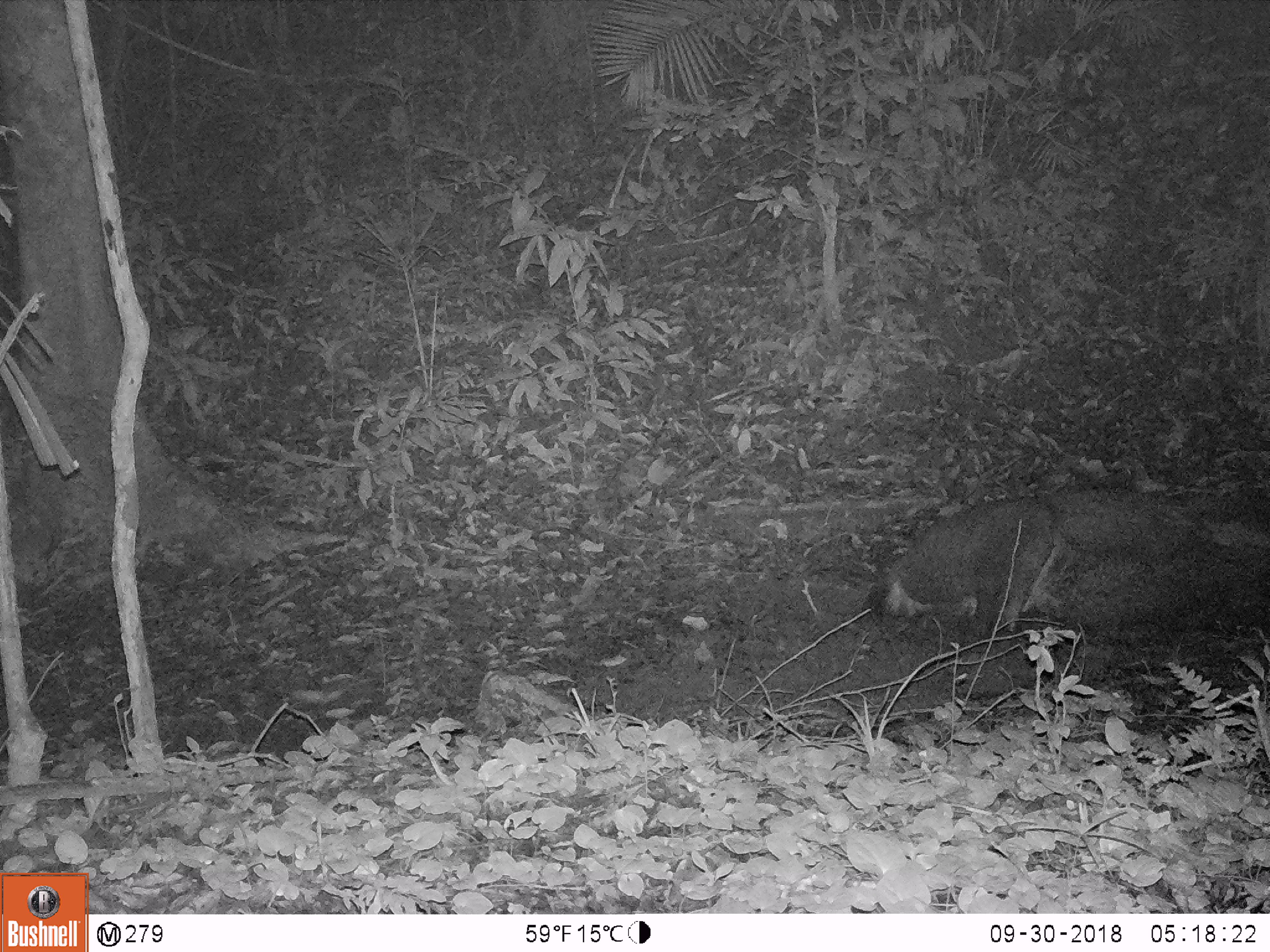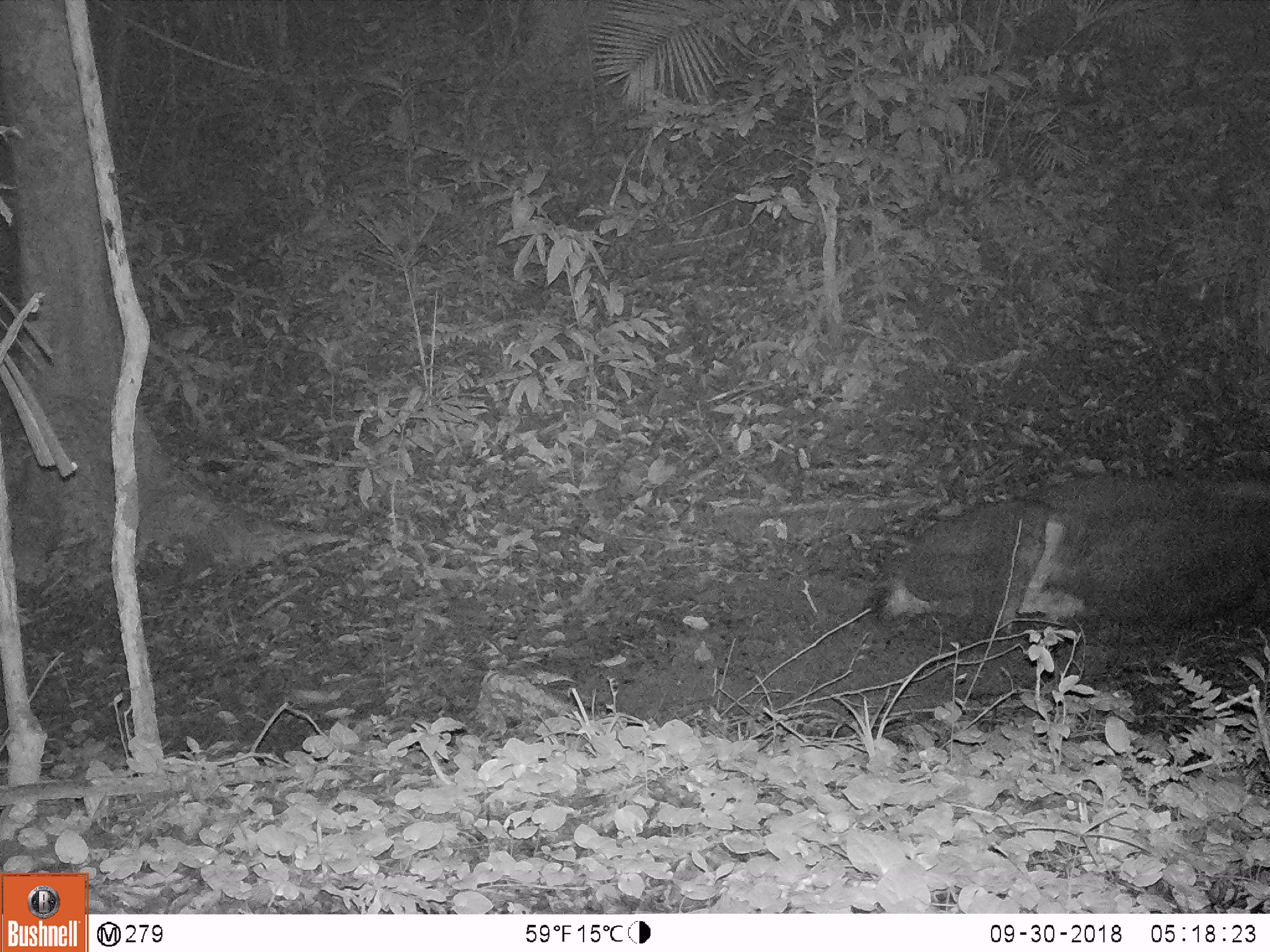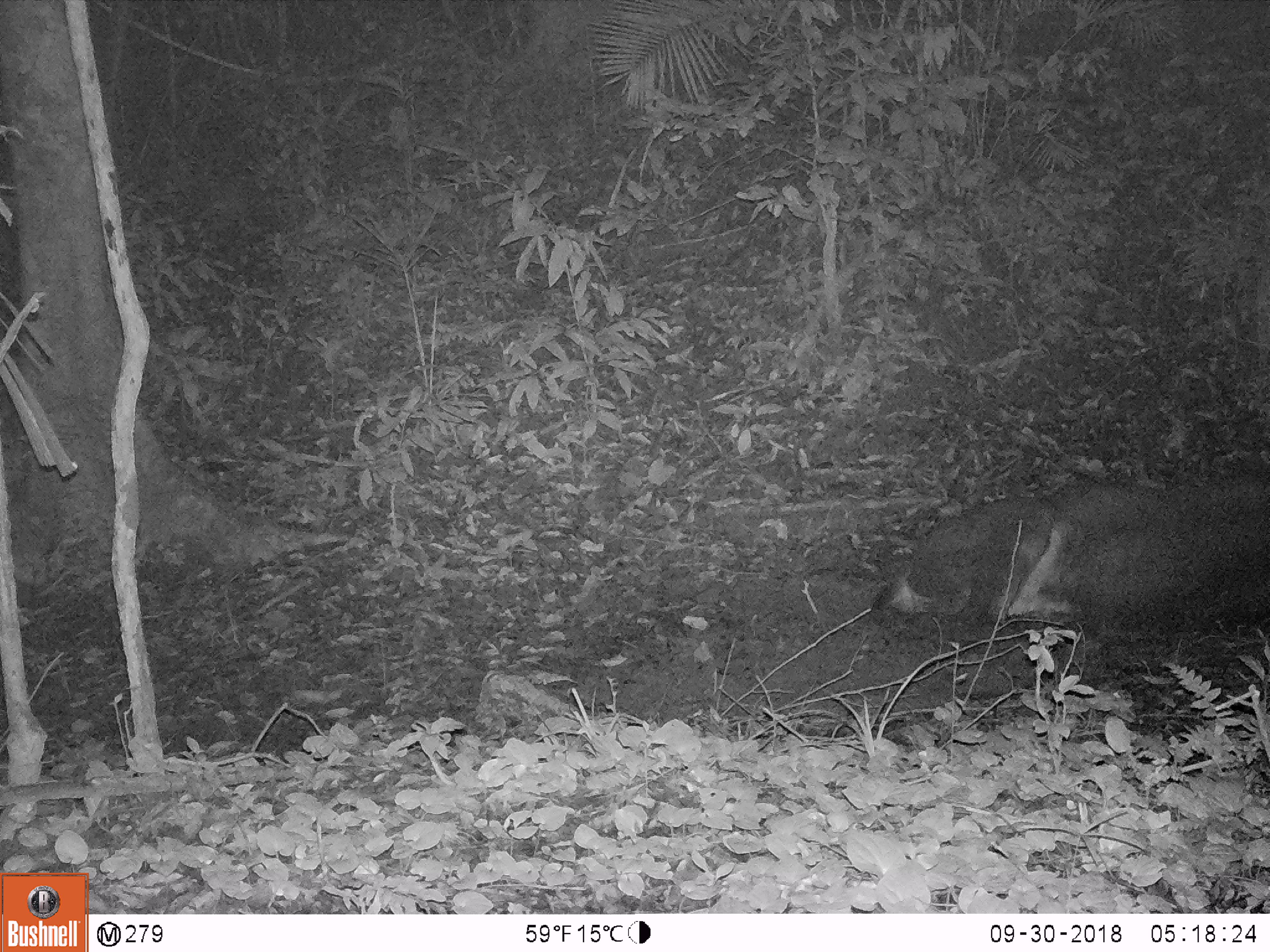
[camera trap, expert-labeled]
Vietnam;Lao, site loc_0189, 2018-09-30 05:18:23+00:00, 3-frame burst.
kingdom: Animalia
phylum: Chordata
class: Mammalia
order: Artiodactyla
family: Cervidae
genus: Rusa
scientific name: Rusa unicolor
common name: sambar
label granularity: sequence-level